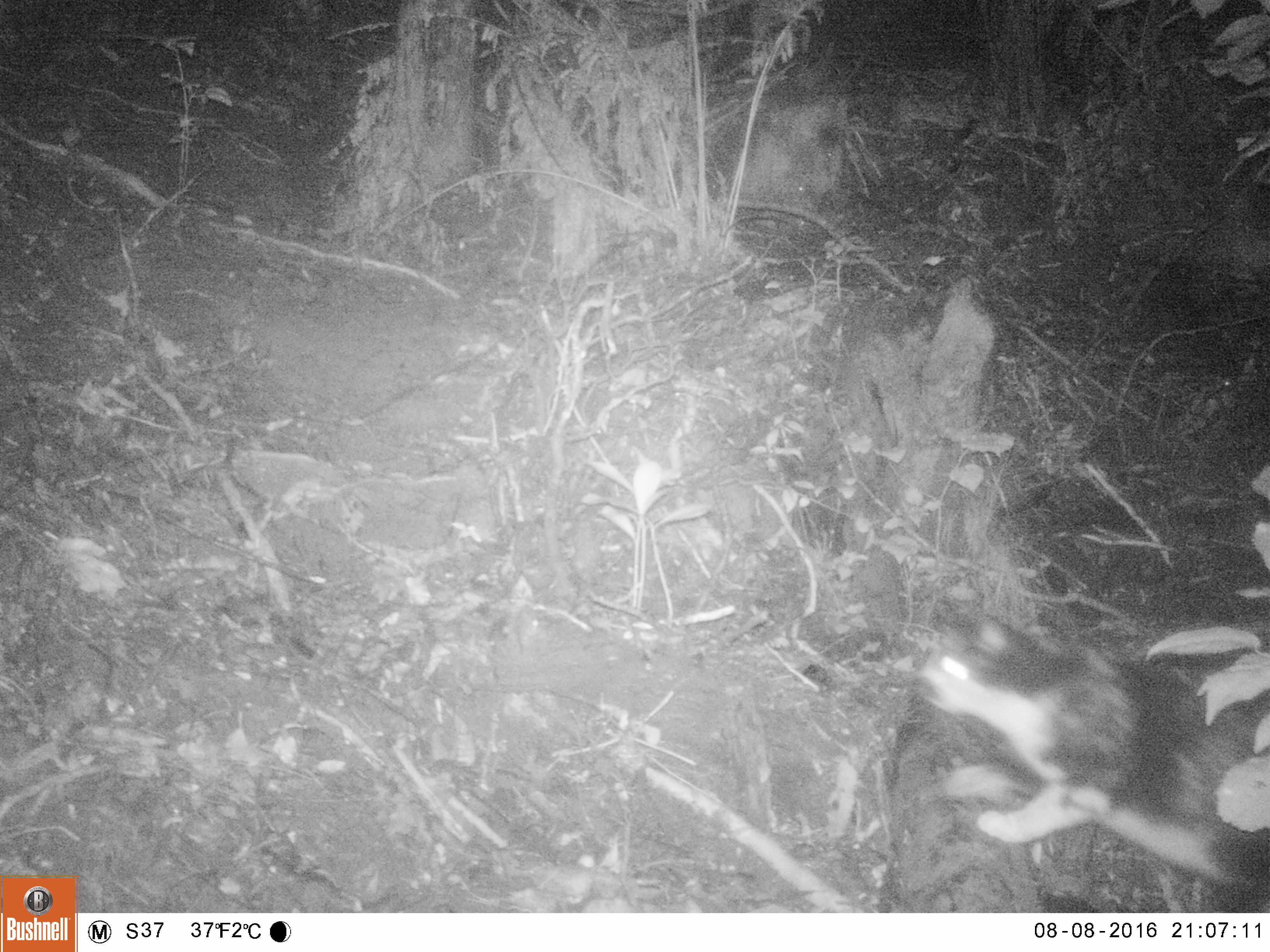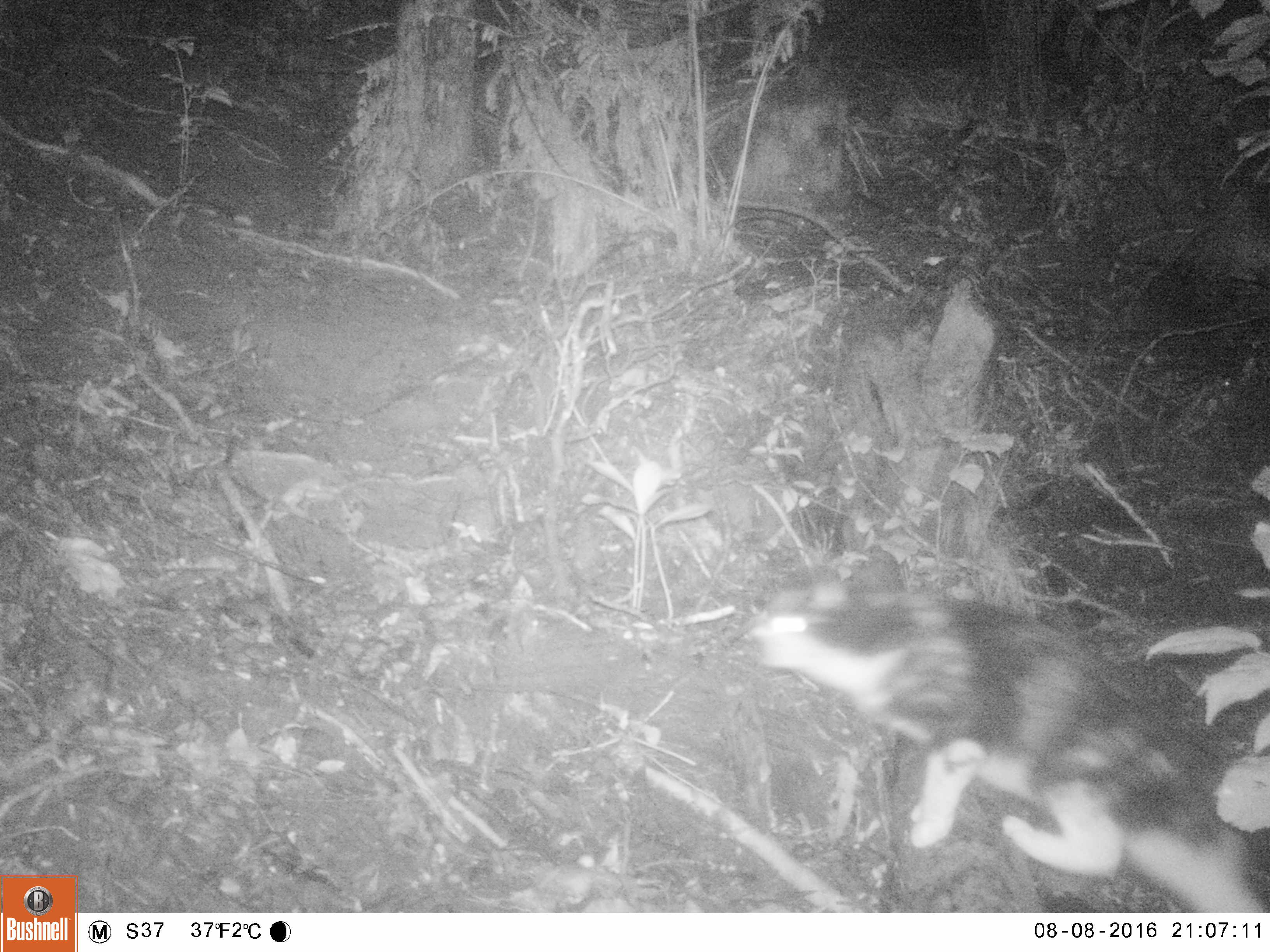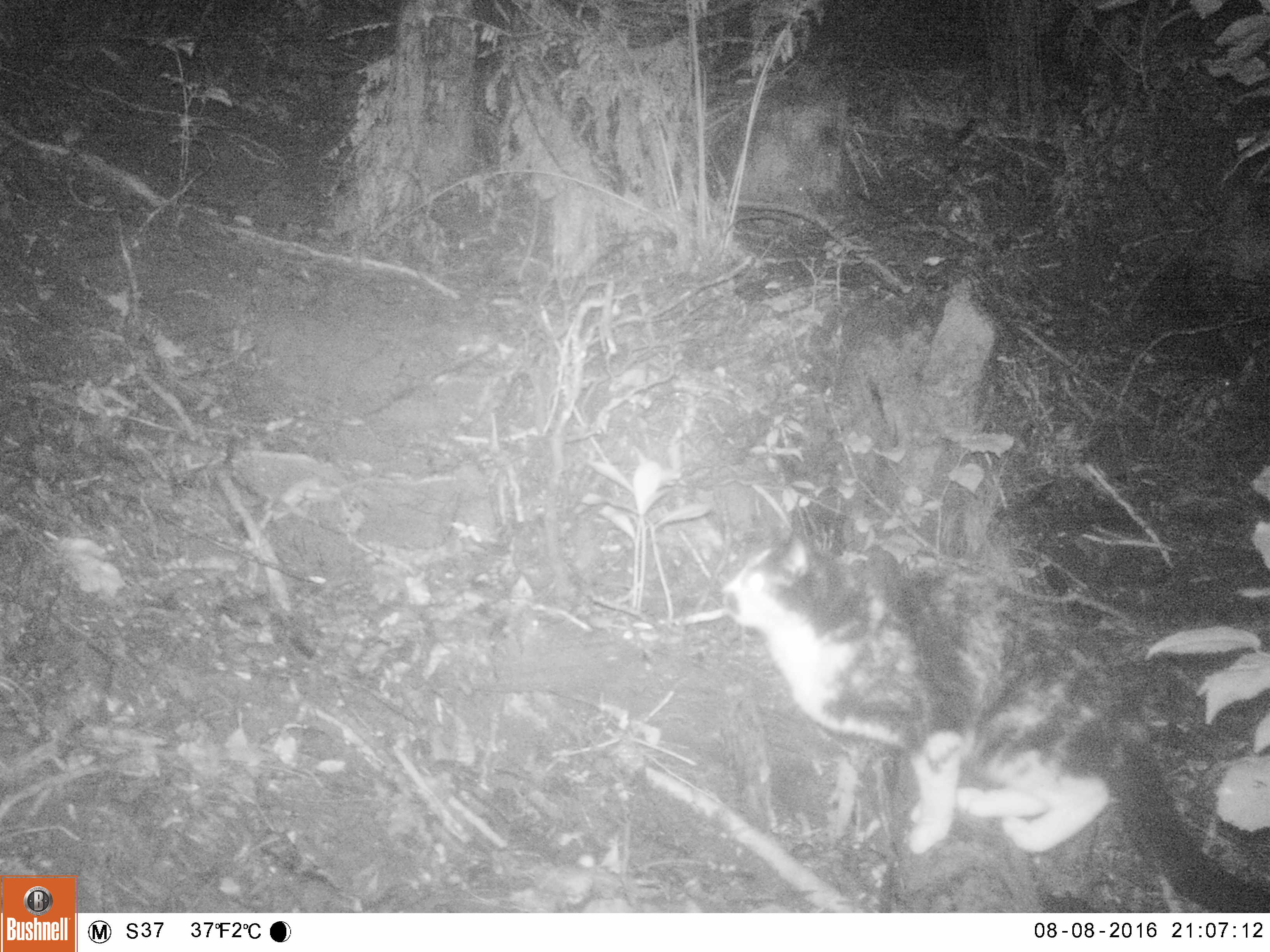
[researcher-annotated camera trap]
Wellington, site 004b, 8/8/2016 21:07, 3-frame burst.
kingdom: Animalia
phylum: Chordata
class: Mammalia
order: Carnivora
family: Felidae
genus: Felis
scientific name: Felis catus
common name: cat